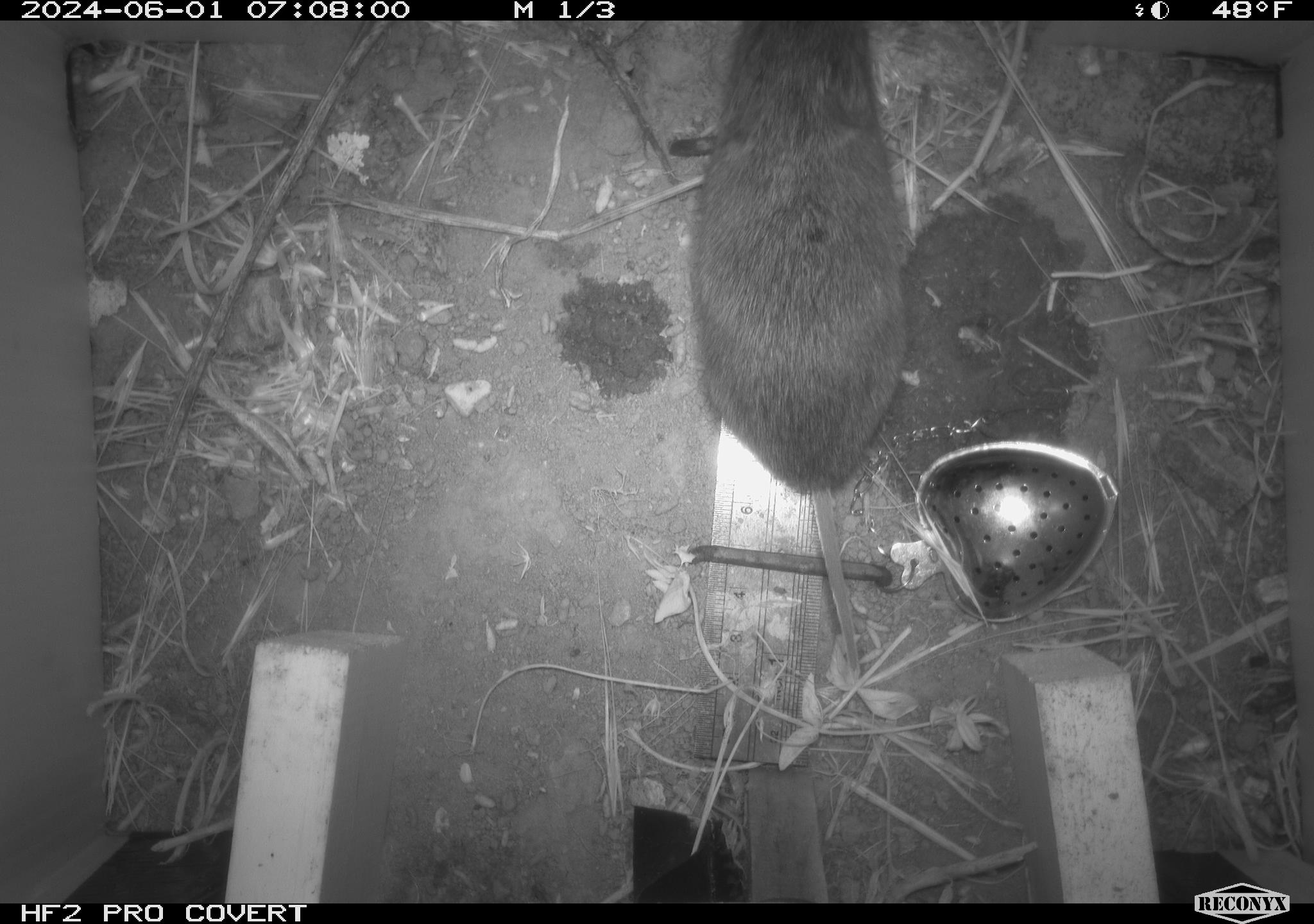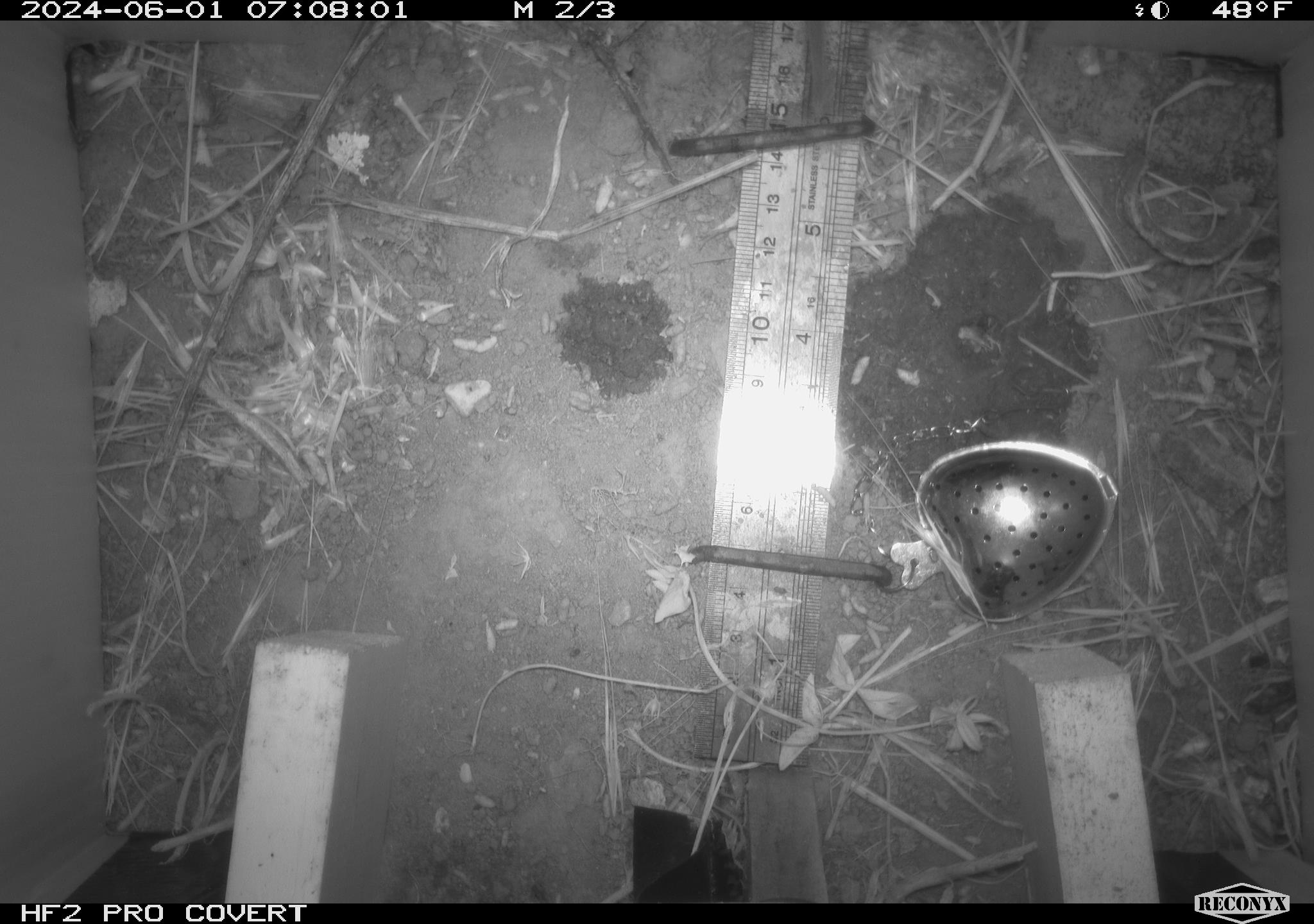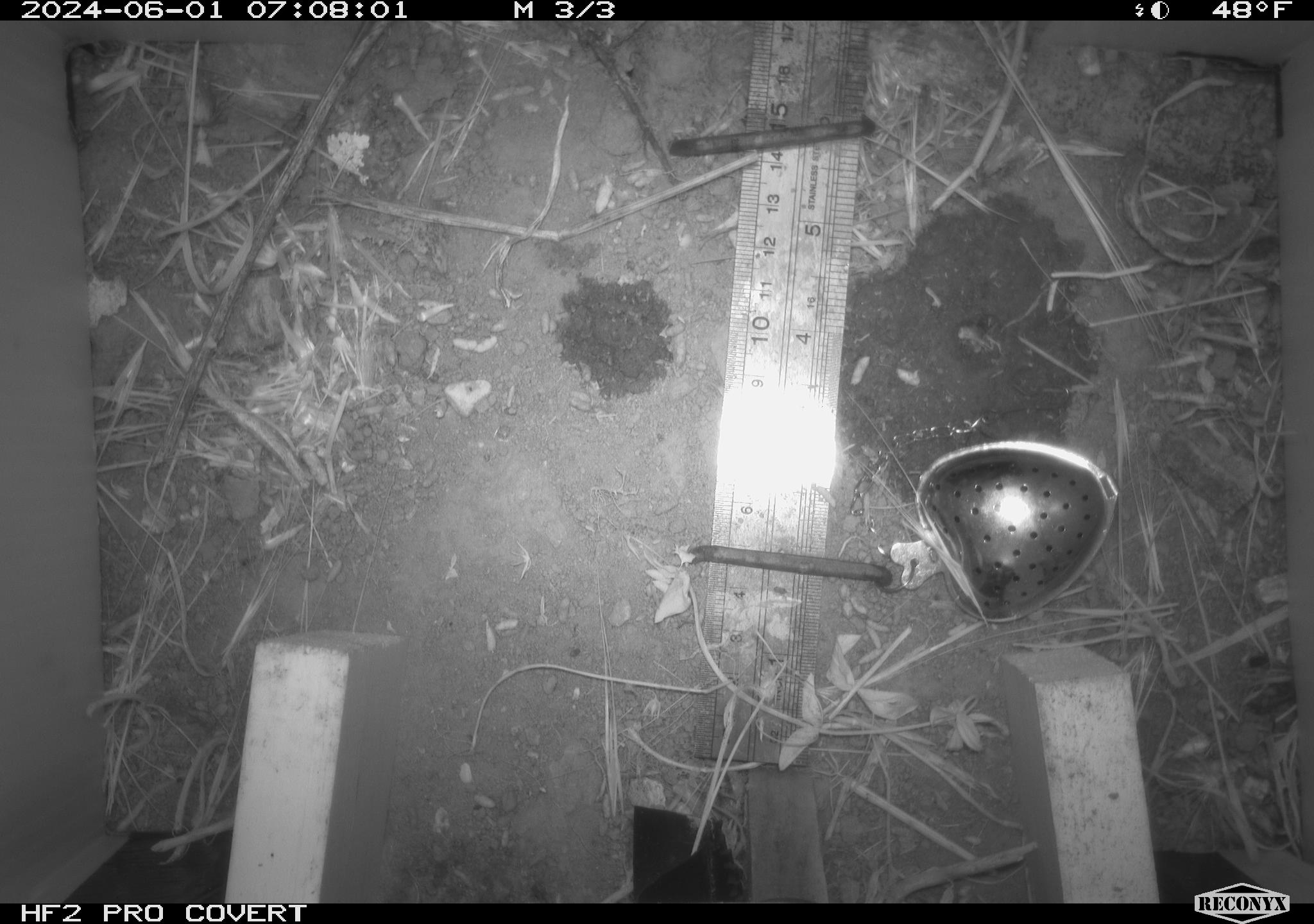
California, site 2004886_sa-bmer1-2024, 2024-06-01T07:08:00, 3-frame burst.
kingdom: Animalia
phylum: Chordata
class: Mammalia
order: Rodentia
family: Cricetidae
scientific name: Arvicolinae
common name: voles, lemmings, and muskrats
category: arvicolinae subfamily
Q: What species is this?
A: Arvicolinae subfamily (voles, lemmings, and muskrats) (Arvicolinae).